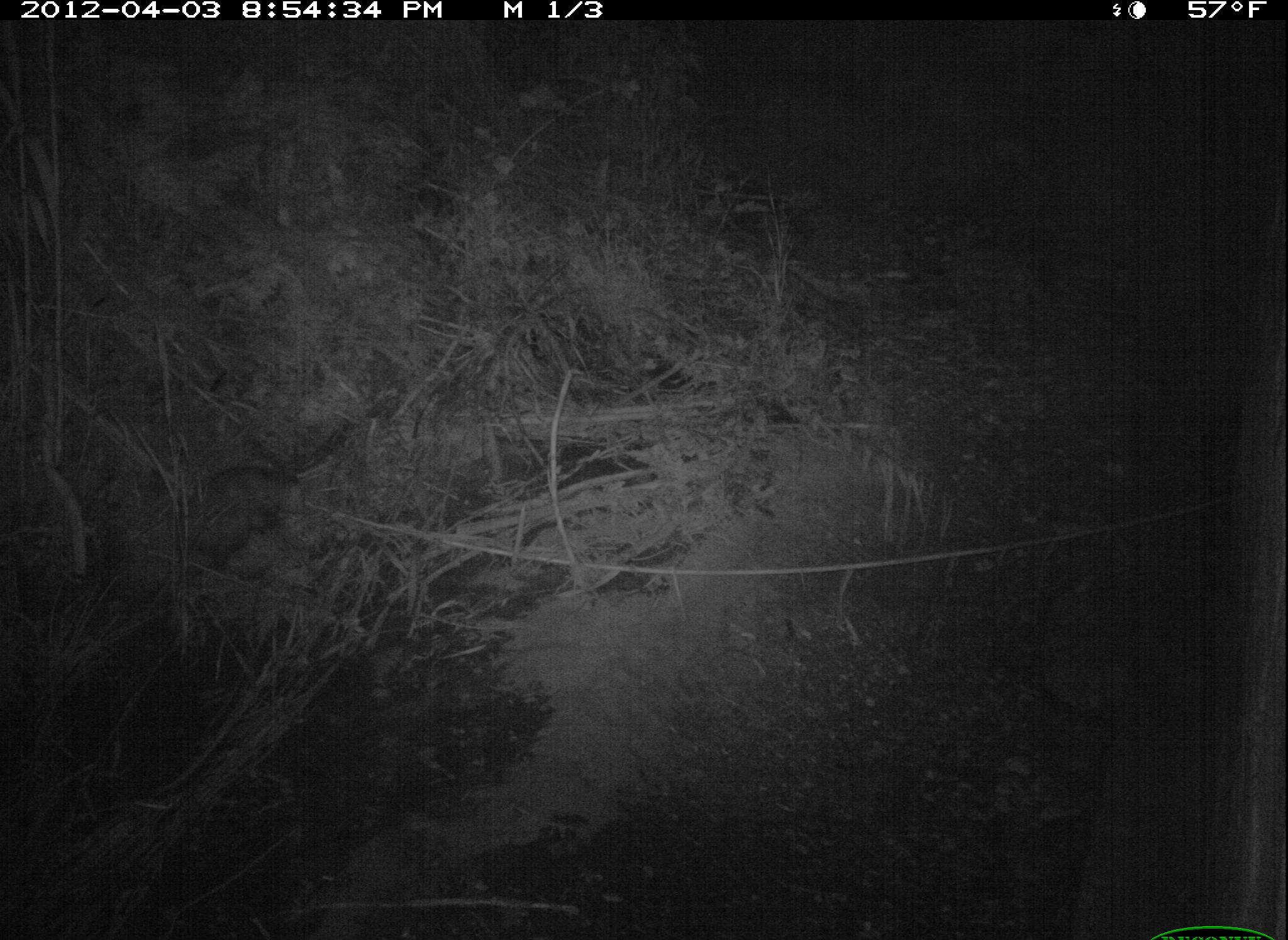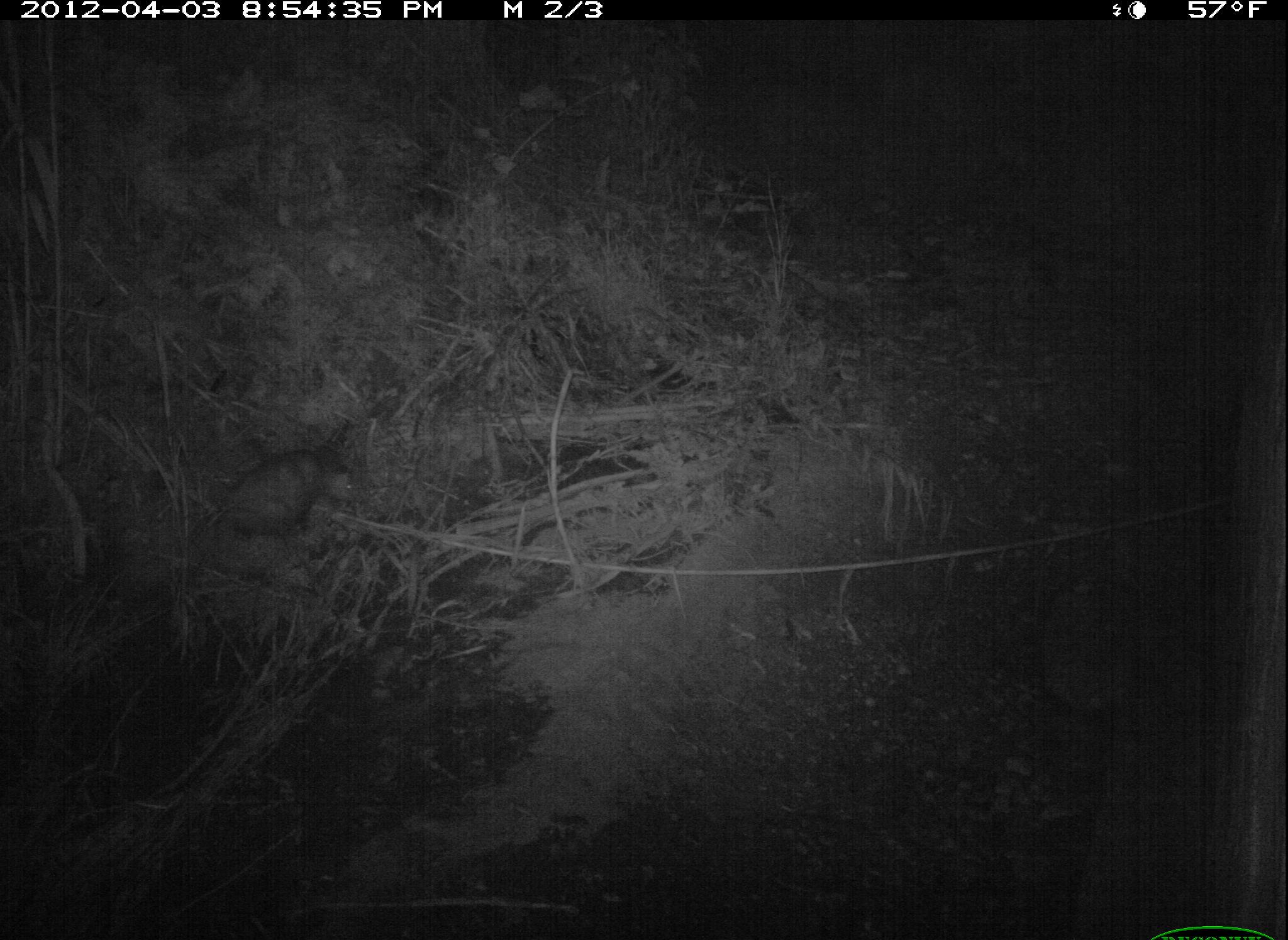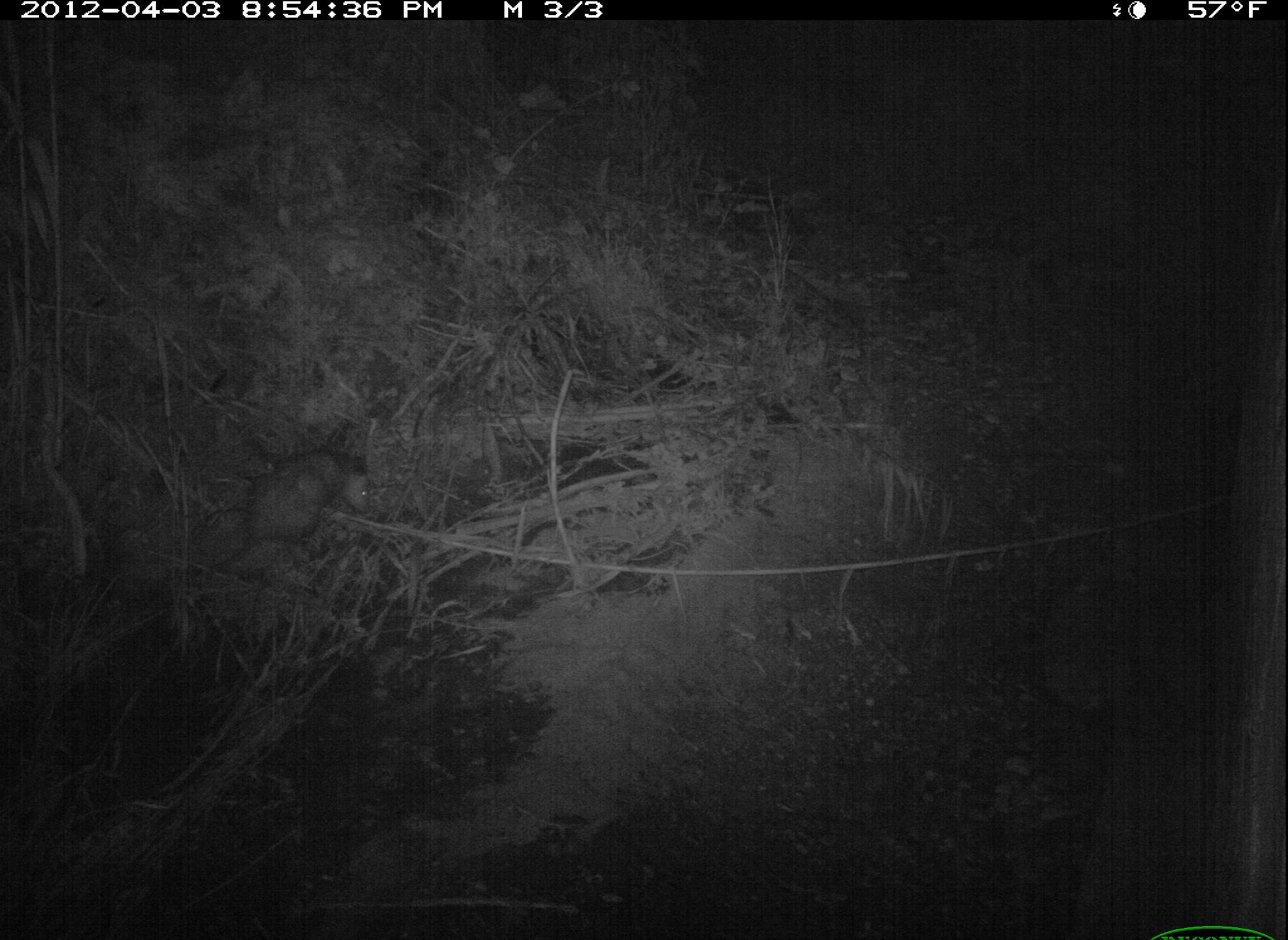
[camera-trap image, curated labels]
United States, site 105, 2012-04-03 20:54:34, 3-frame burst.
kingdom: Animalia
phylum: Chordata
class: Mammalia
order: Didelphimorphia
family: Didelphidae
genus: Didelphis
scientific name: Didelphis virginiana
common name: virginia opossum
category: opossum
Opossum (virginia opossum) (Didelphis virginiana).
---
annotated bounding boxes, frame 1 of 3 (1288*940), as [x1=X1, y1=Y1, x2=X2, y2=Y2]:
opossum: [x1=127, y1=417, x2=333, y2=598]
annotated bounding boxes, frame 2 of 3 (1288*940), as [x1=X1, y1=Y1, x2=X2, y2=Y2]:
opossum: [x1=169, y1=422, x2=372, y2=575]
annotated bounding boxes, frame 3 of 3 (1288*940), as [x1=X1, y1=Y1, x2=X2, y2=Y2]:
opossum: [x1=195, y1=437, x2=383, y2=588]